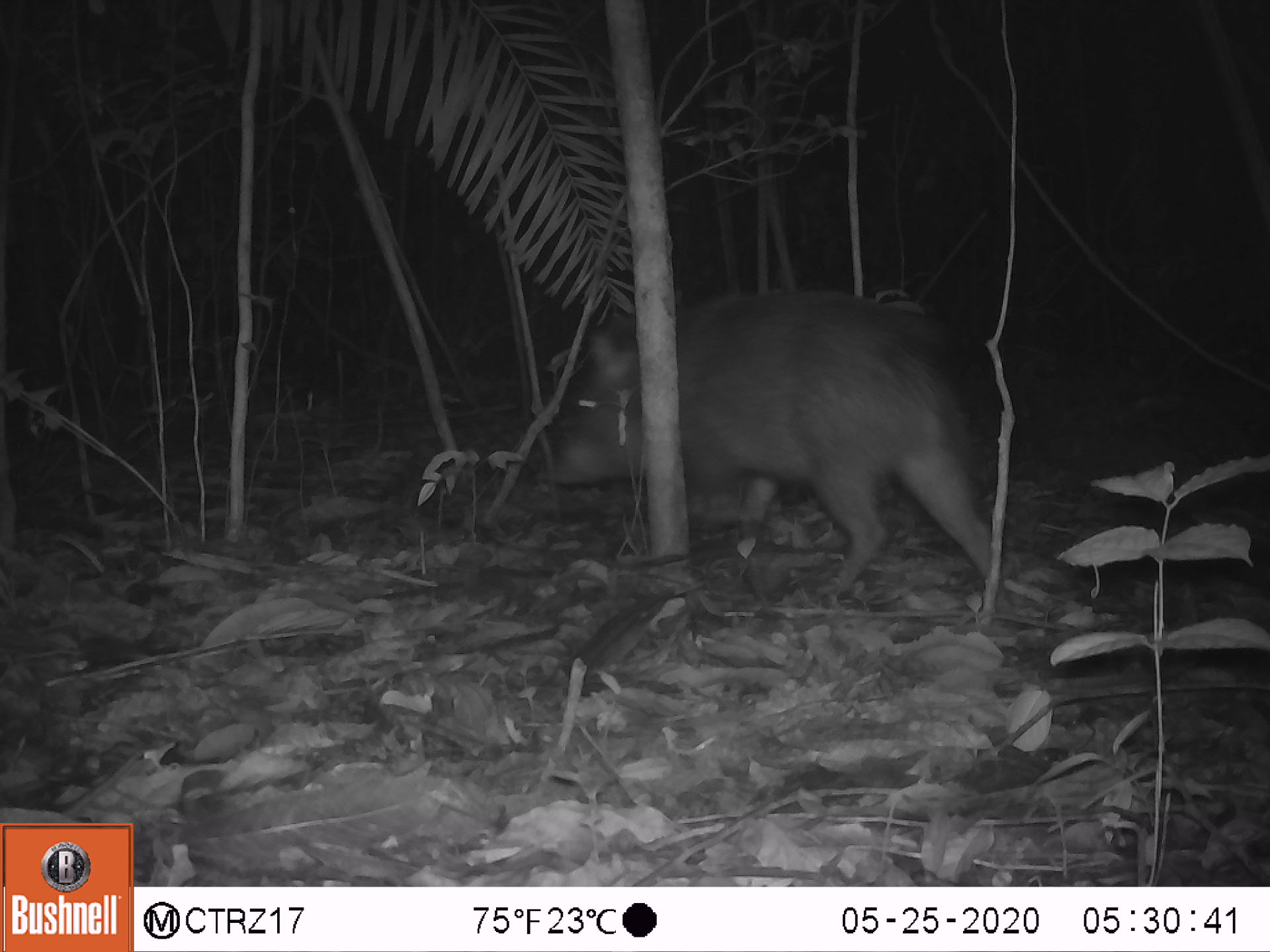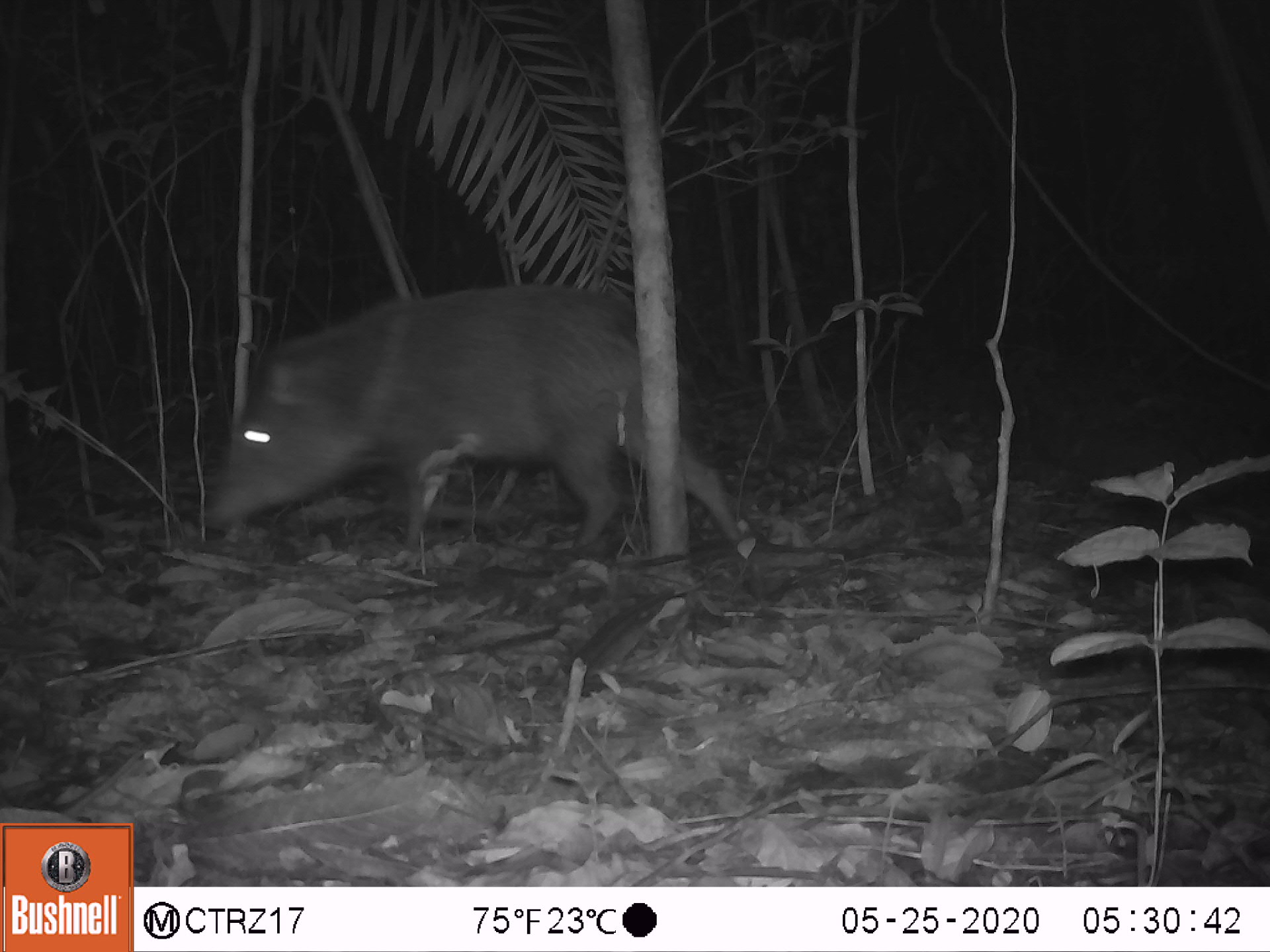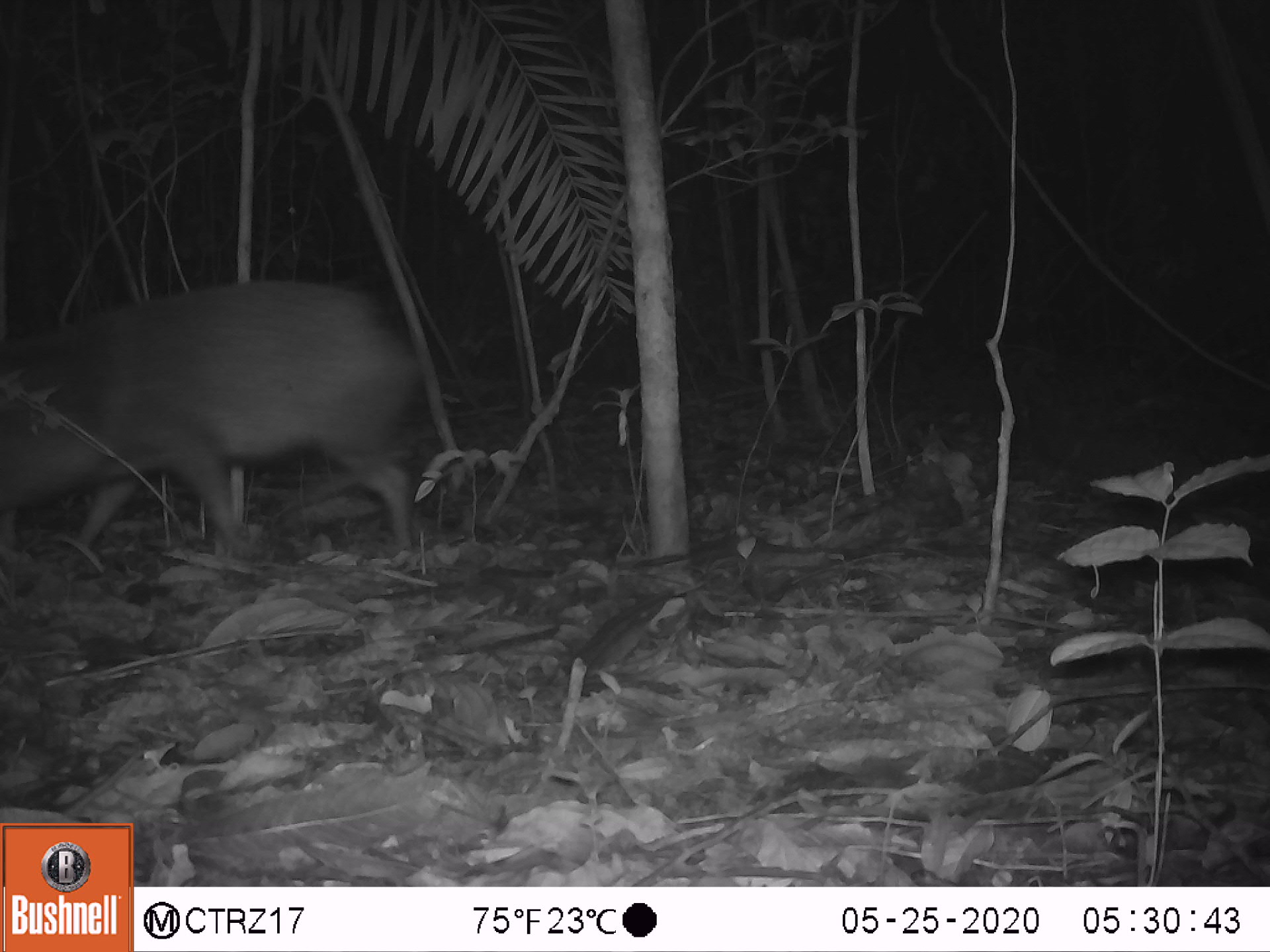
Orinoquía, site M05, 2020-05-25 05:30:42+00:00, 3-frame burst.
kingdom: Animalia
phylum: Chordata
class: Mammalia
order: Artiodactyla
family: Tayassuidae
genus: Pecari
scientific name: Pecari tajacu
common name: collared peccary